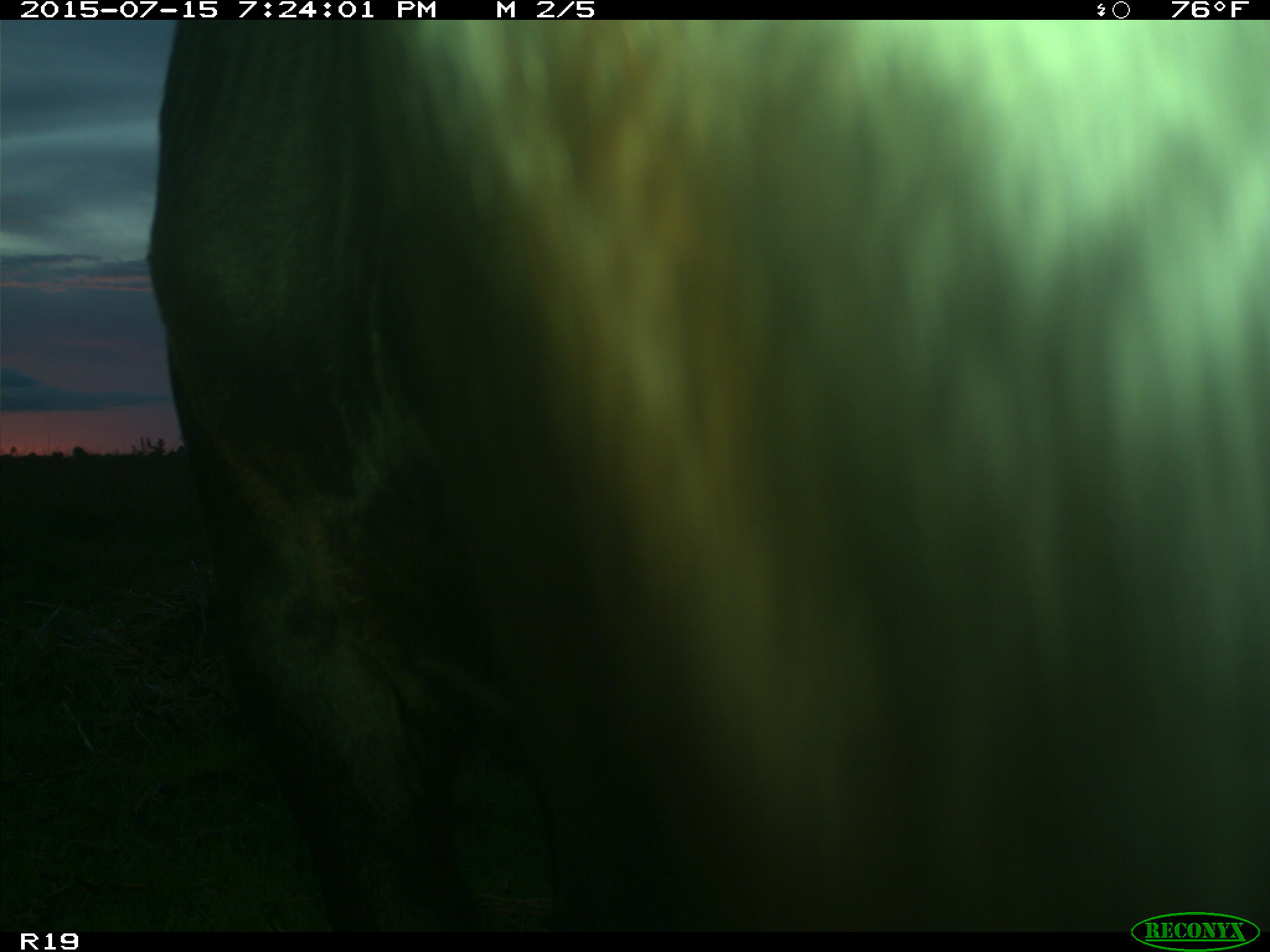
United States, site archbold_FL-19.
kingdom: Animalia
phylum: Chordata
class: Mammalia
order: Artiodactyla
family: Bovidae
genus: Bos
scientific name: Bos taurus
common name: domestic cow